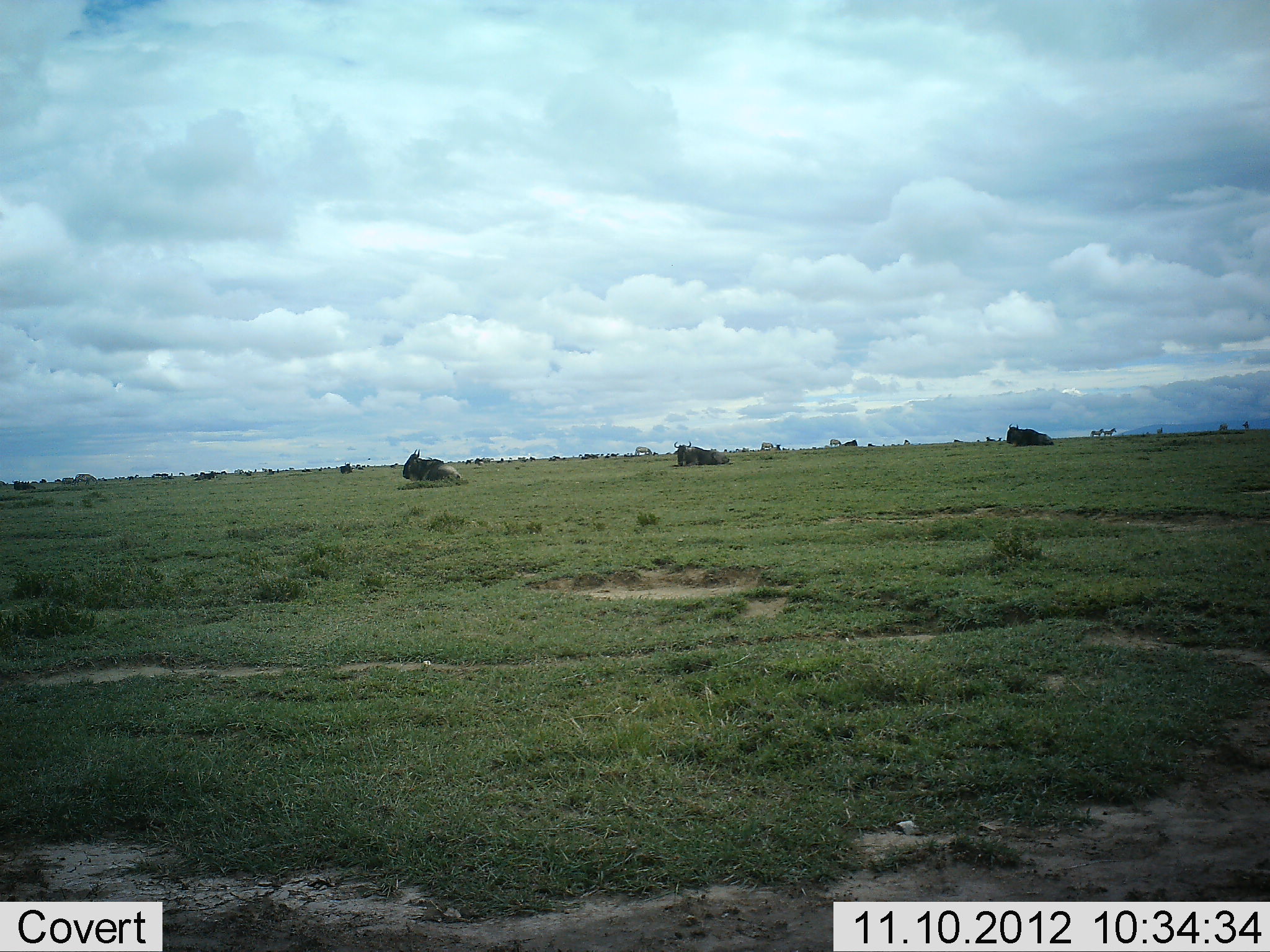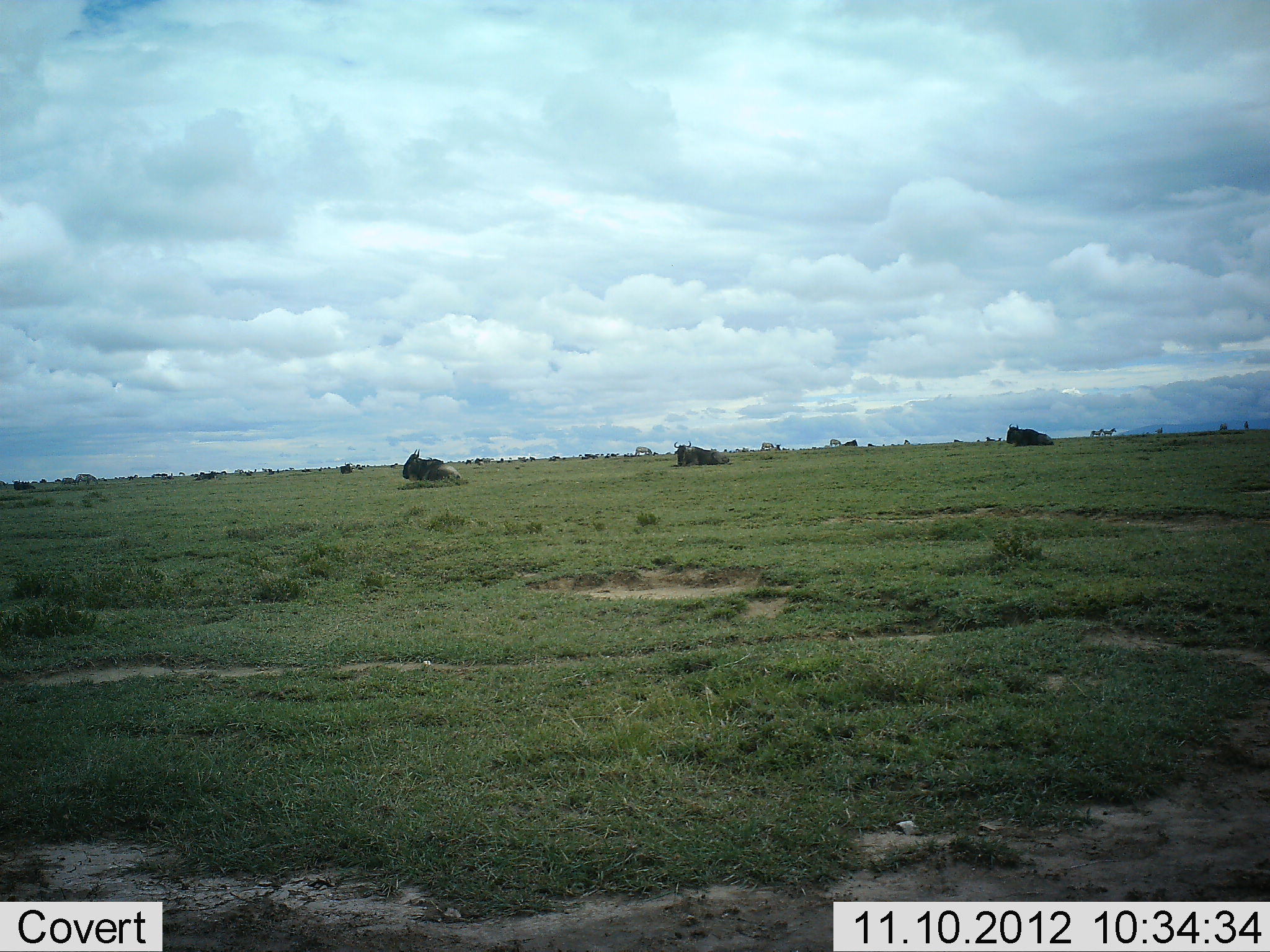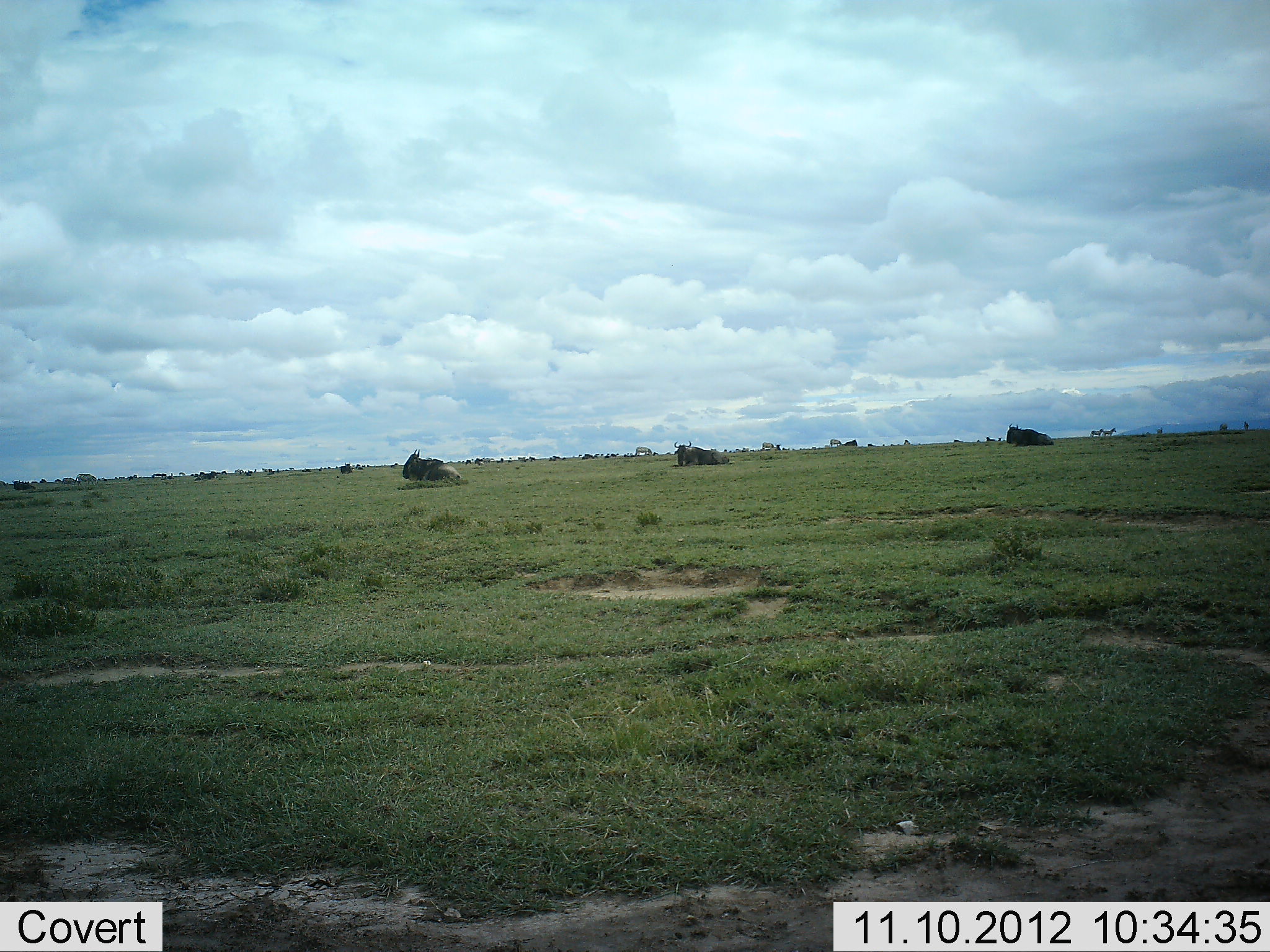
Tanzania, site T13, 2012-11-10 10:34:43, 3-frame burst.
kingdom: Animalia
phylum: Chordata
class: Mammalia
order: Artiodactyla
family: Bovidae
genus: Connochaetes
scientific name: Connochaetes taurinus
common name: blue wildebeest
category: wildebeest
Wildebeest (blue wildebeest) (Connochaetes taurinus), count 3. Behavior (volunteer vote fractions): standing 20%, resting 90%, moving 10%, interacting 0%. Young present (vote fraction): 0%. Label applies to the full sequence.